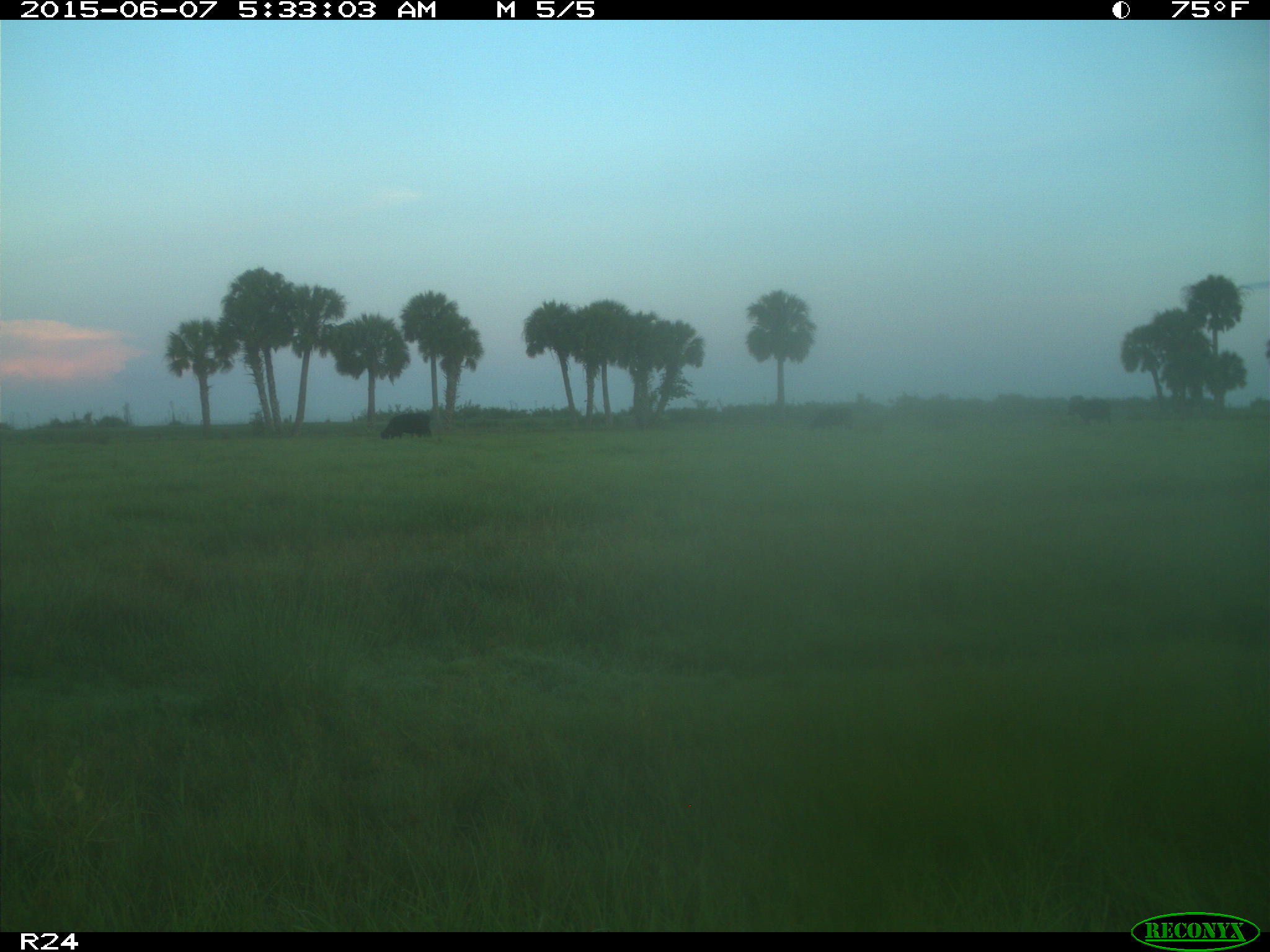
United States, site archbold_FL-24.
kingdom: Animalia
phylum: Chordata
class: Mammalia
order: Artiodactyla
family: Bovidae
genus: Bos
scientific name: Bos taurus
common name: domestic cow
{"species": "Bos taurus (domestic cow)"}